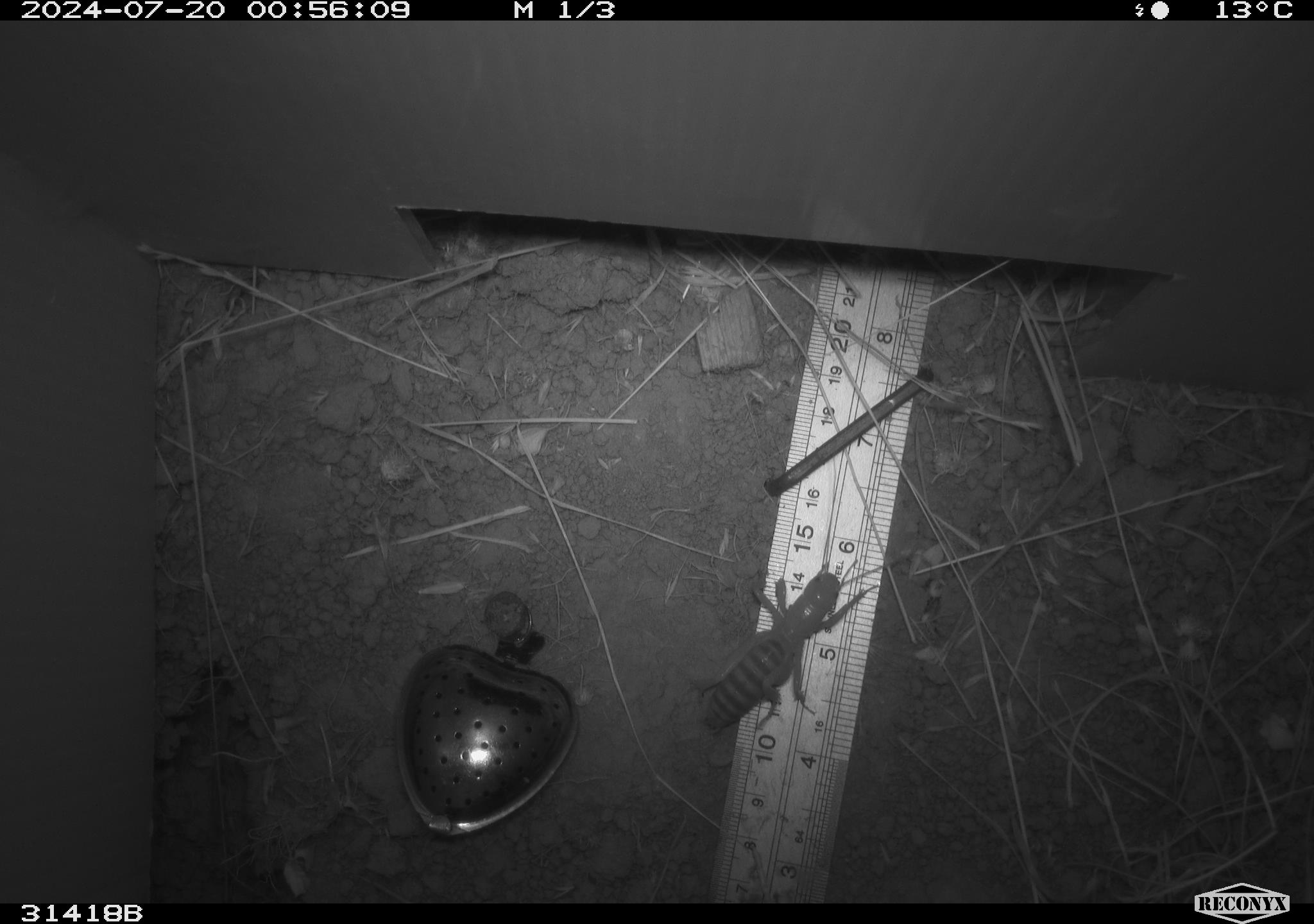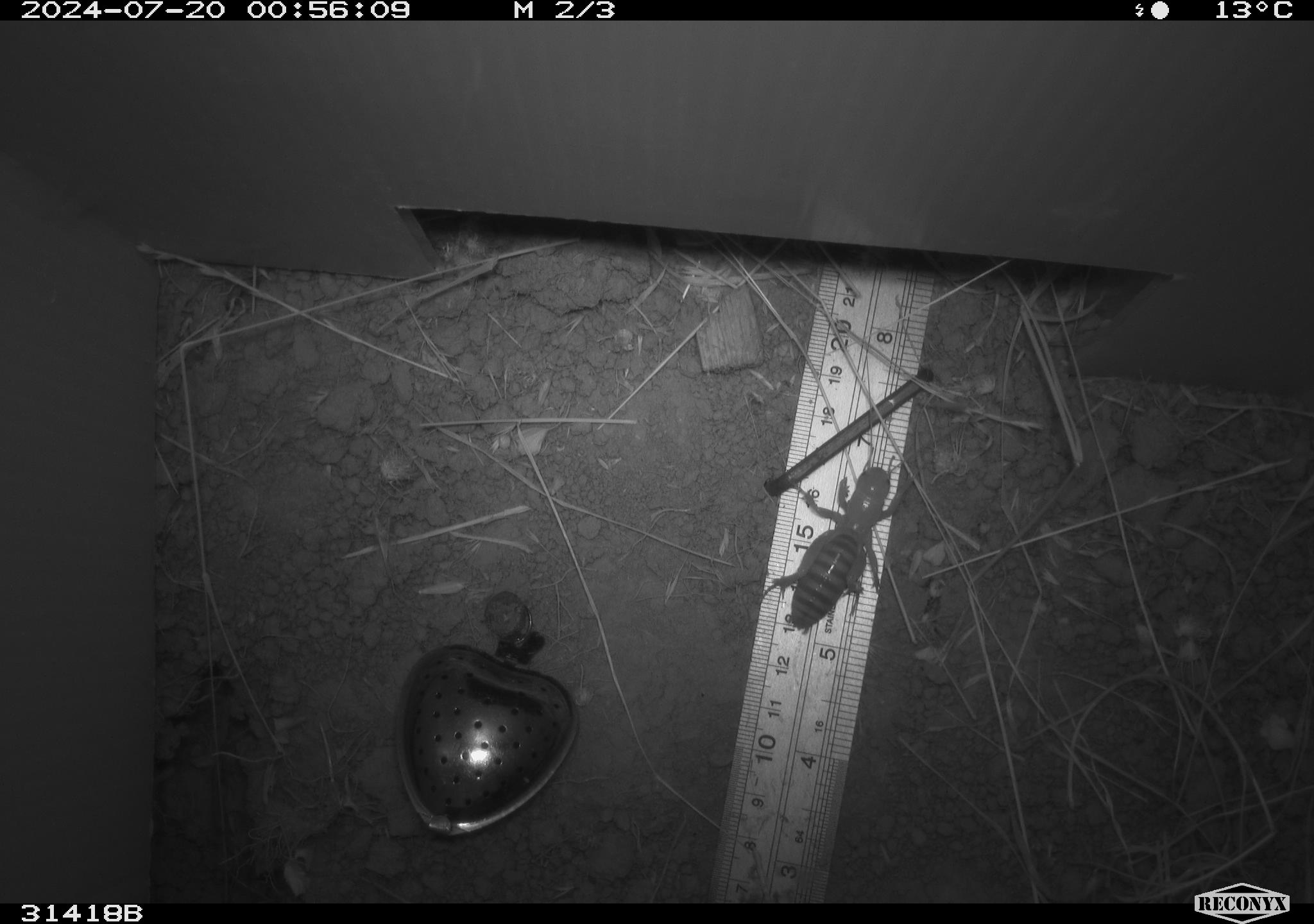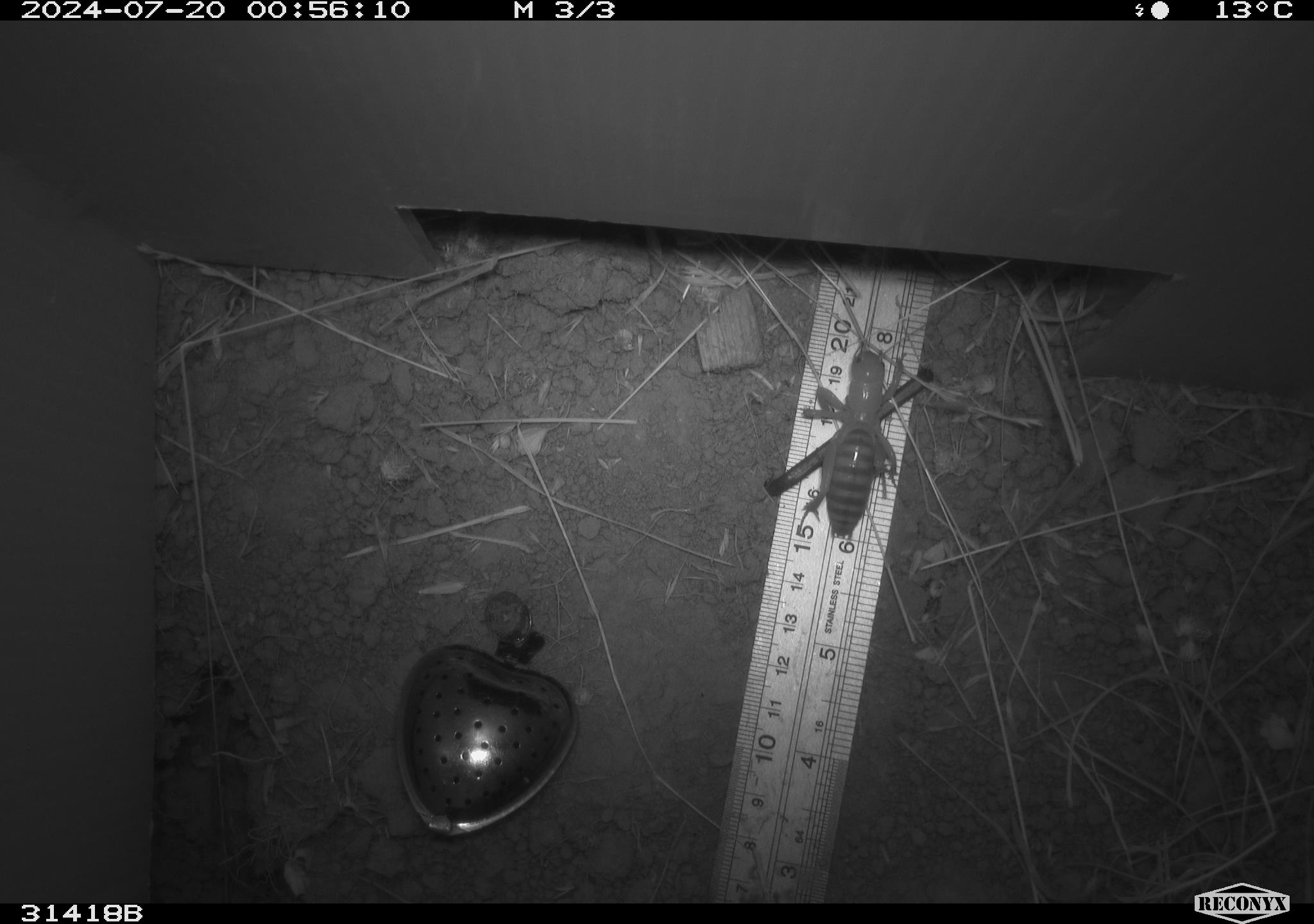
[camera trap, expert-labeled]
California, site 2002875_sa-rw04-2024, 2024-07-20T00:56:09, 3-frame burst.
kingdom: Animalia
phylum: Arthropoda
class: Insecta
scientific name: Insecta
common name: insect